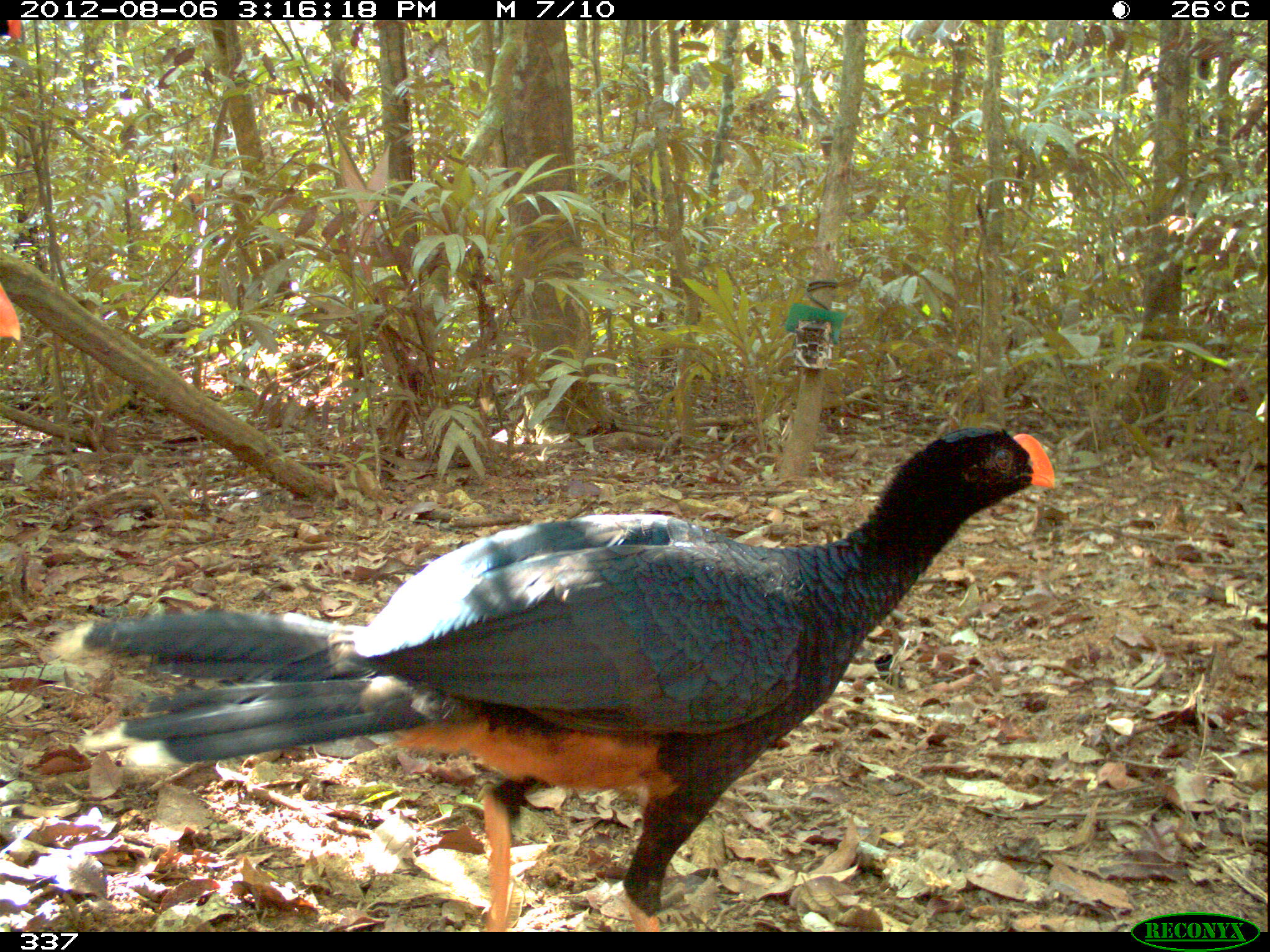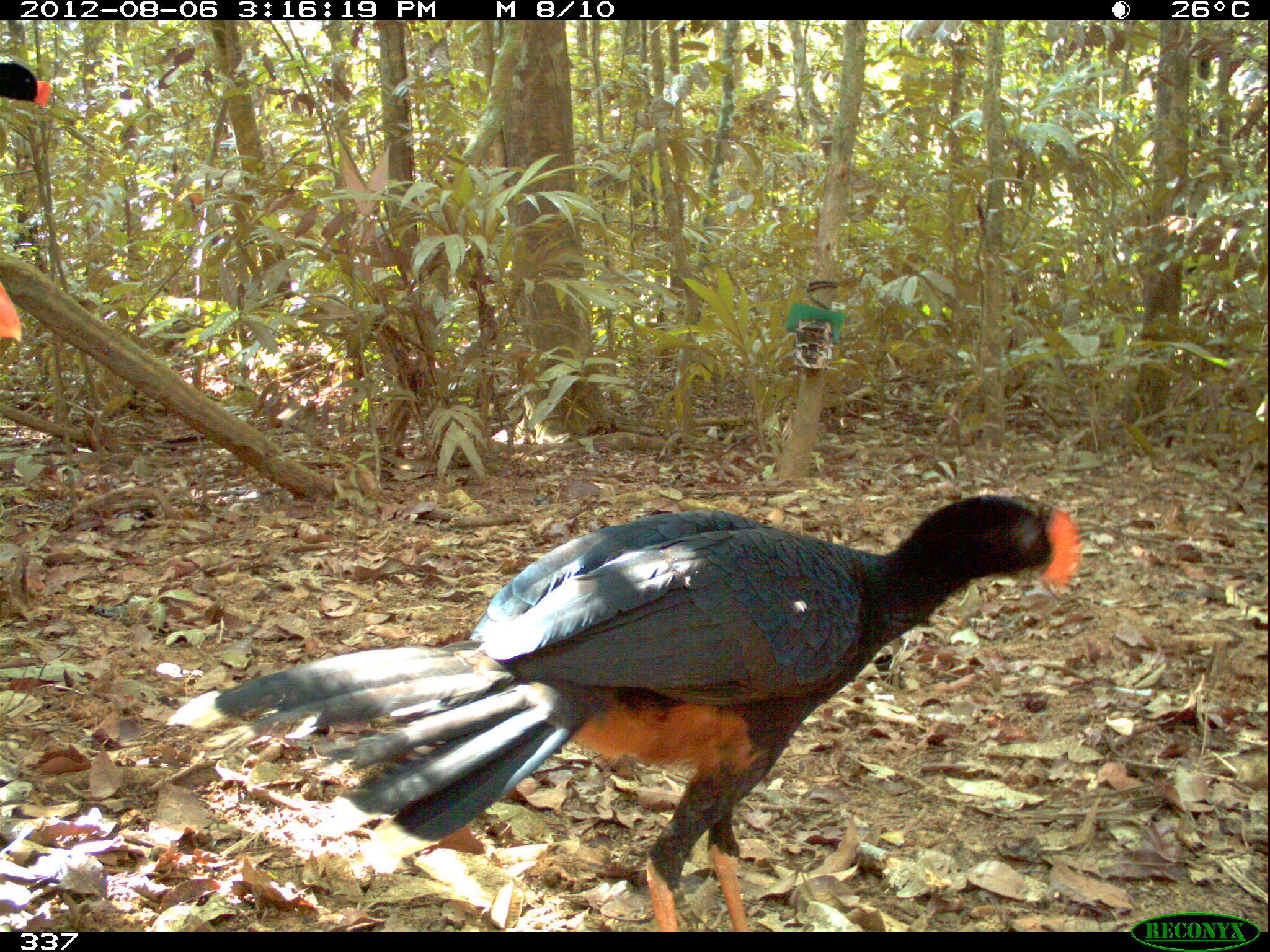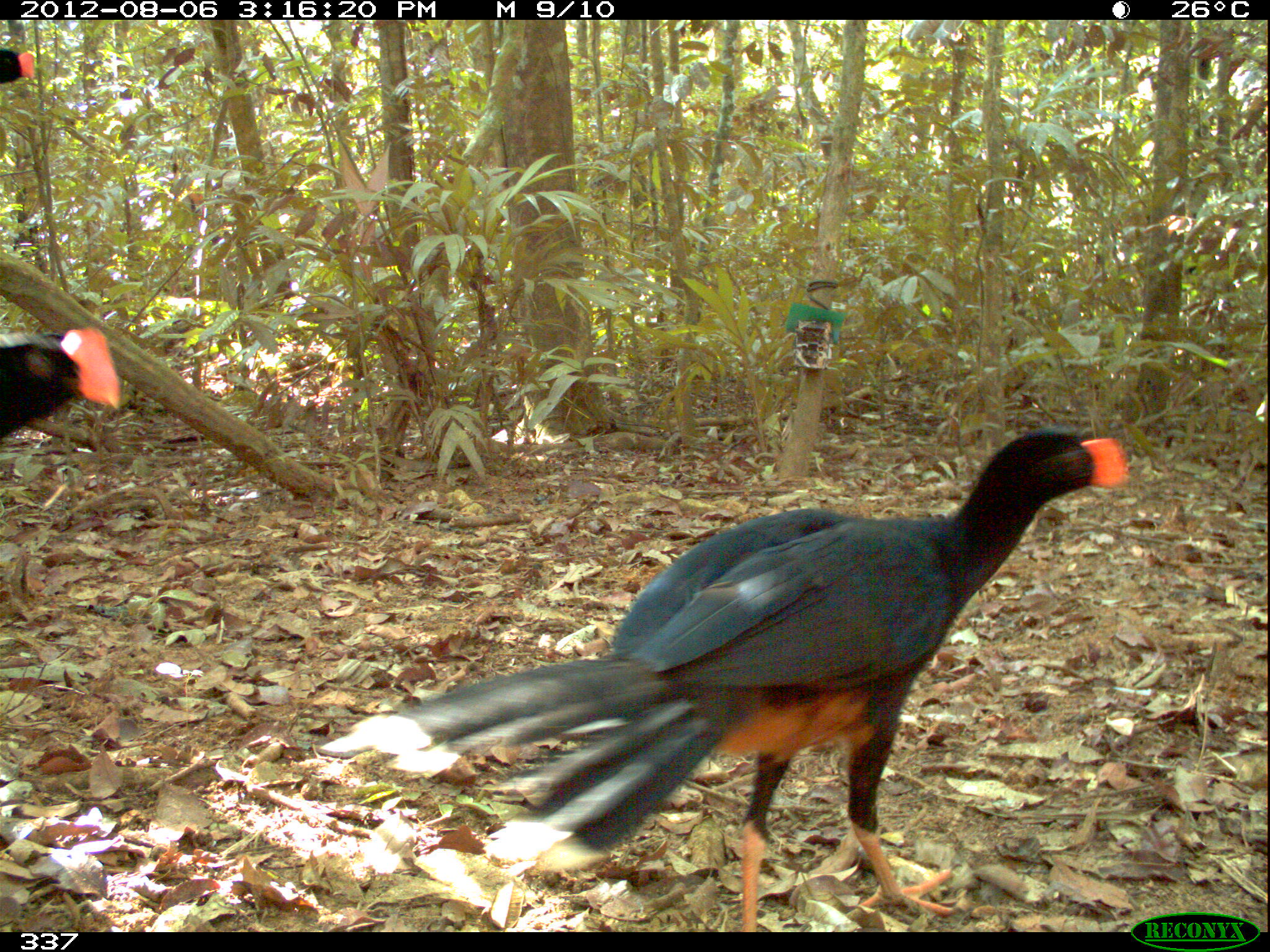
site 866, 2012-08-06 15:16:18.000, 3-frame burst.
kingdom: Animalia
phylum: Chordata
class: Aves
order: Galliformes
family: Cracidae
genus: Mitu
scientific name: Mitu tuberosum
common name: razor-billed curassow